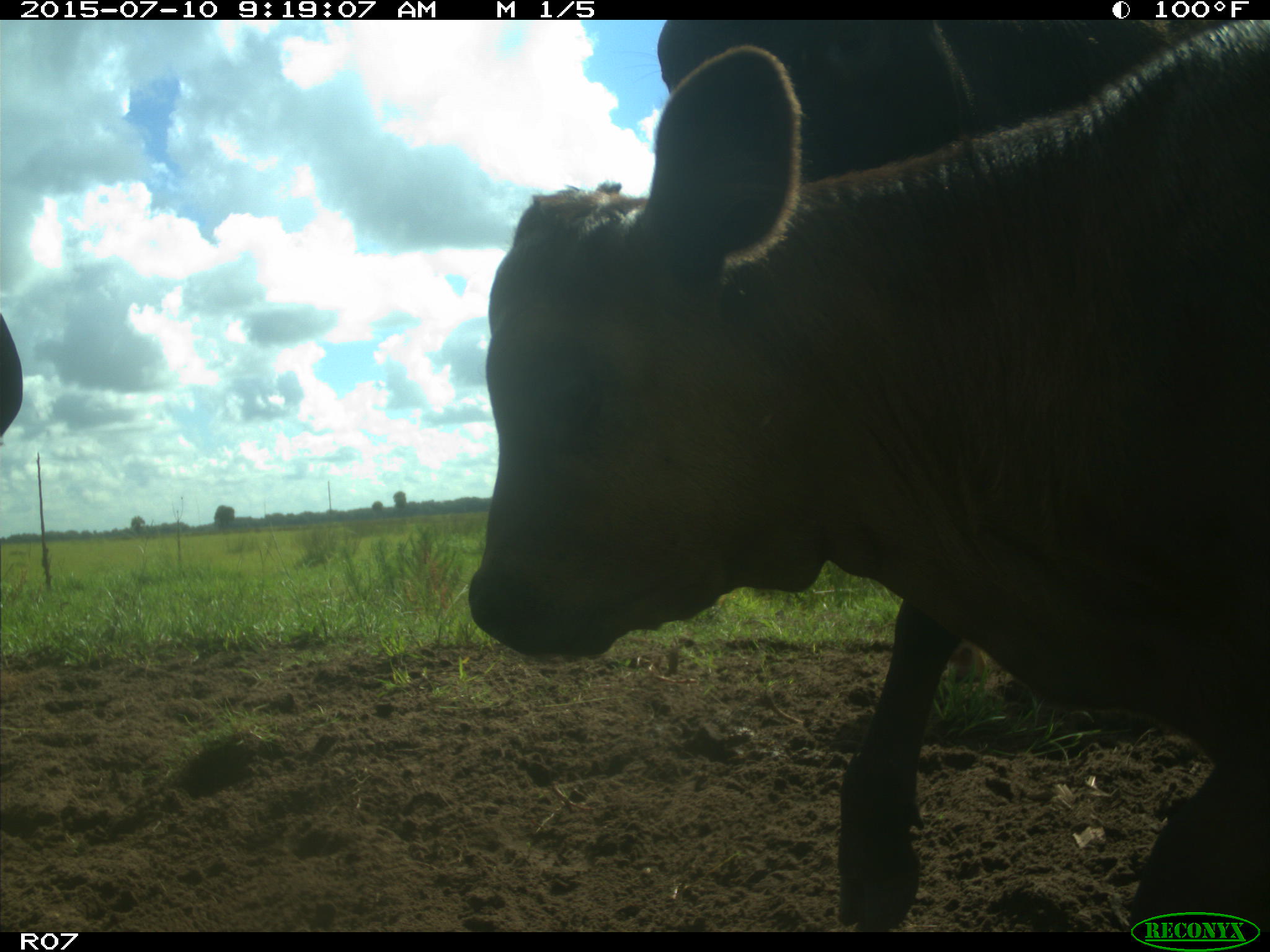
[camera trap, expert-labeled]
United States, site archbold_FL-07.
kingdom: Animalia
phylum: Chordata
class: Mammalia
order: Artiodactyla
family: Bovidae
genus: Bos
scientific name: Bos taurus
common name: domestic cow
Bos taurus (domestic cow).